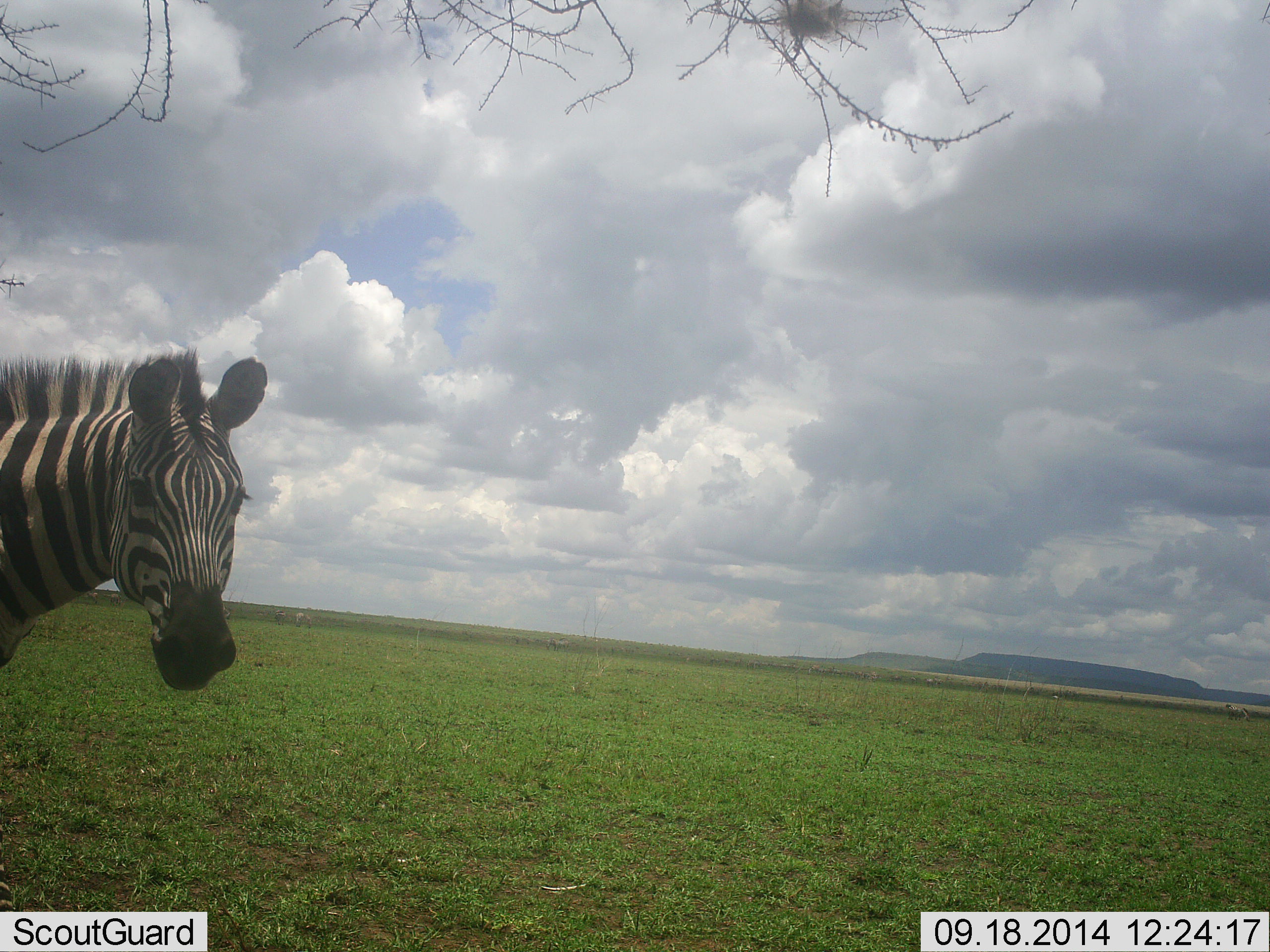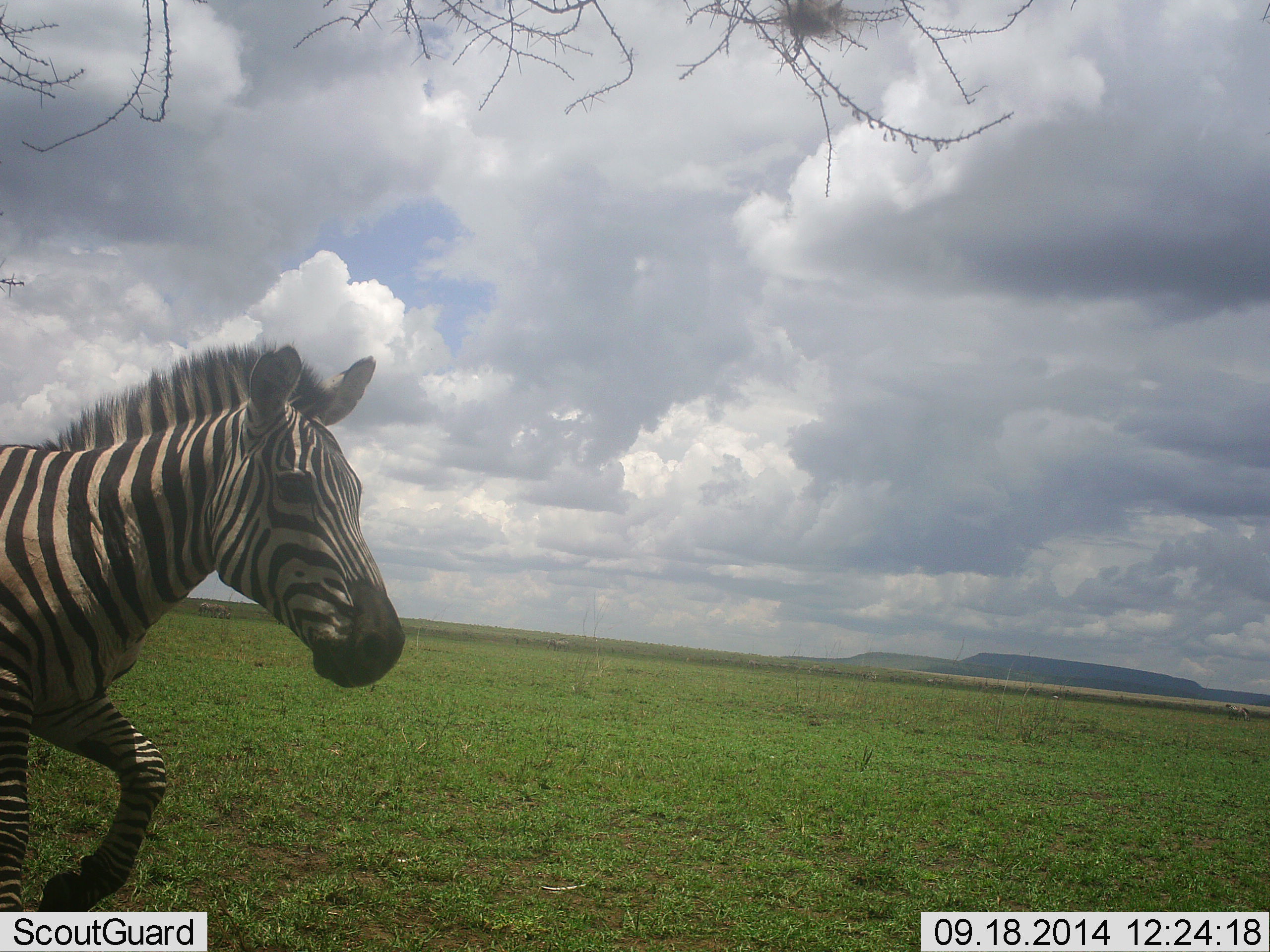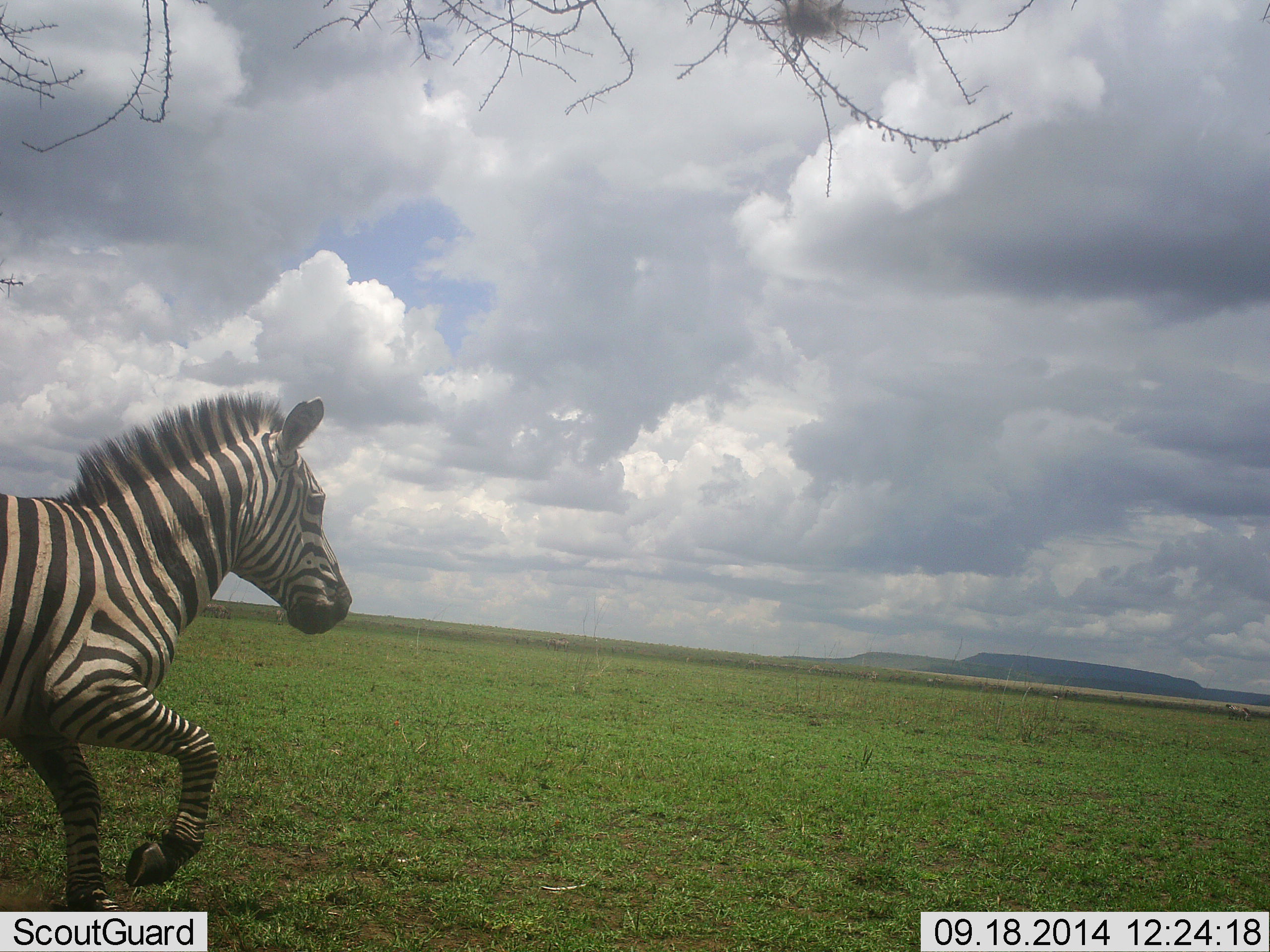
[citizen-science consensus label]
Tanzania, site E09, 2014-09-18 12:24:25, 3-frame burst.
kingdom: Animalia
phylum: Chordata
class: Mammalia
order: Perissodactyla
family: Equidae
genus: Equus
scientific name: Equus quagga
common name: plains zebra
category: zebra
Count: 1.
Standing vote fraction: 10%.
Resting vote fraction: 0%.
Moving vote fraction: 100%.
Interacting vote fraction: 0%.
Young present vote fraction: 0%.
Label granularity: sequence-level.